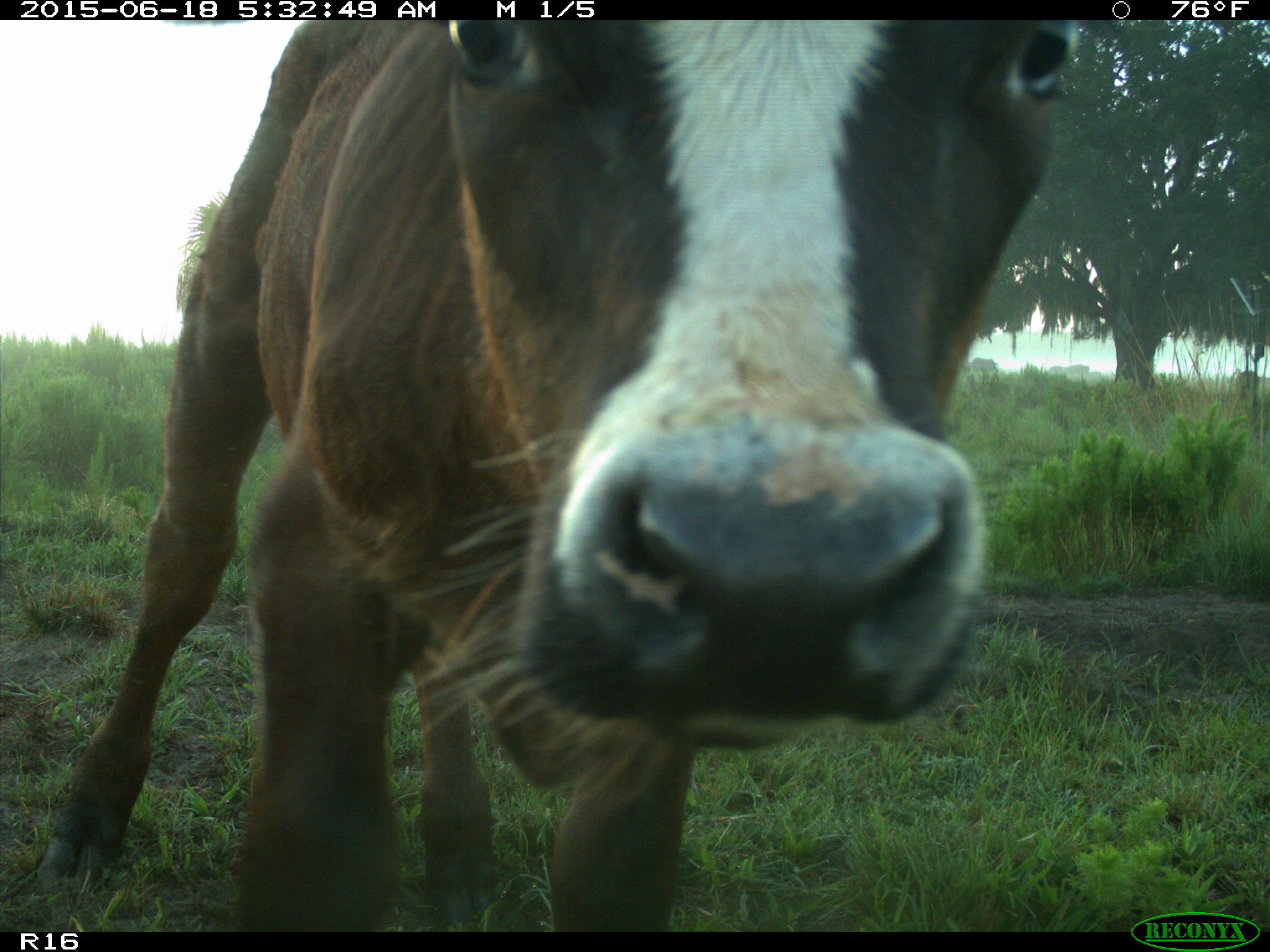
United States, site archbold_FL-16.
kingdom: Animalia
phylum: Chordata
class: Mammalia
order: Artiodactyla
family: Bovidae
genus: Bos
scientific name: Bos taurus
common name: domestic cow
Bos taurus (domestic cow).